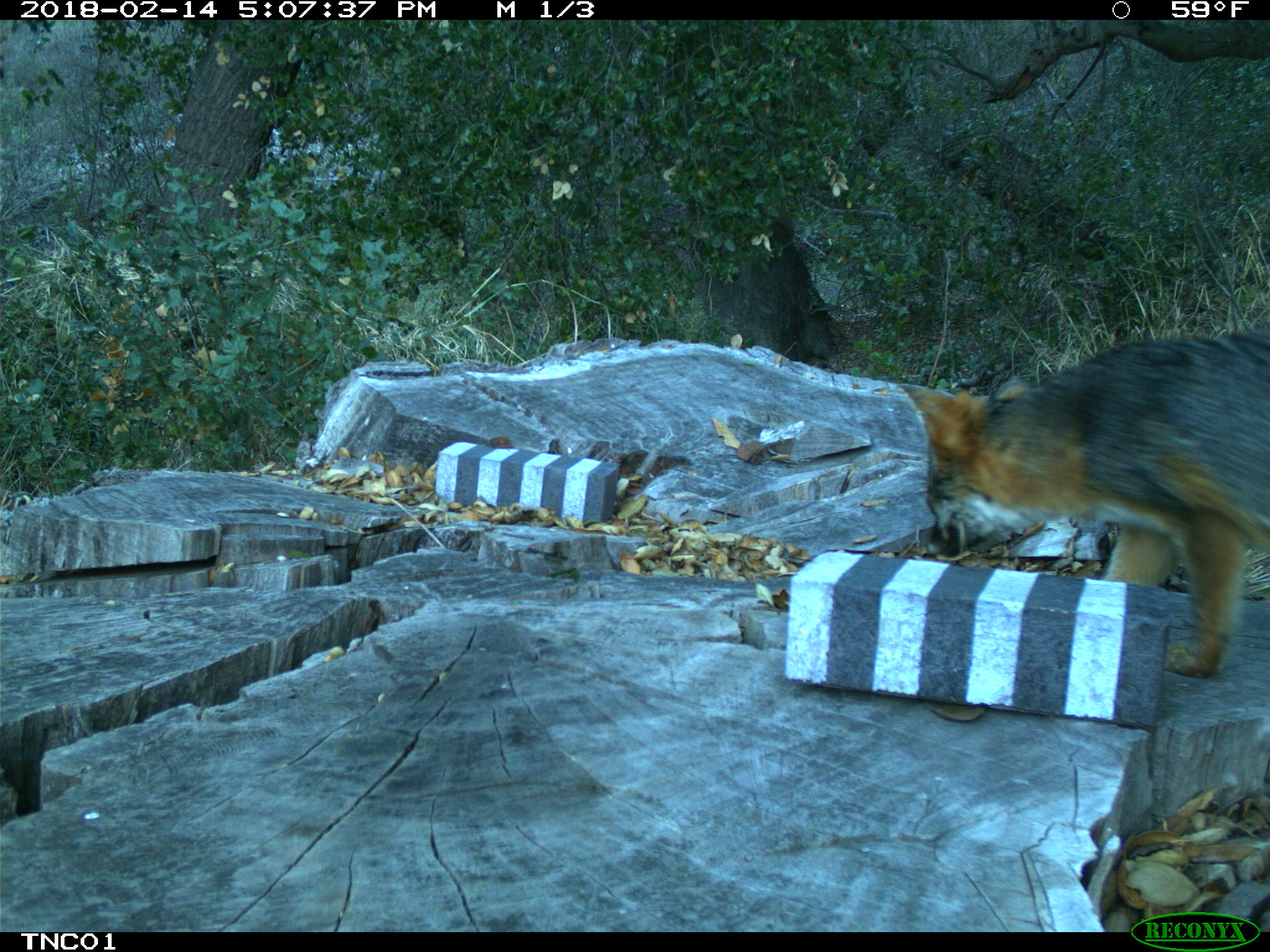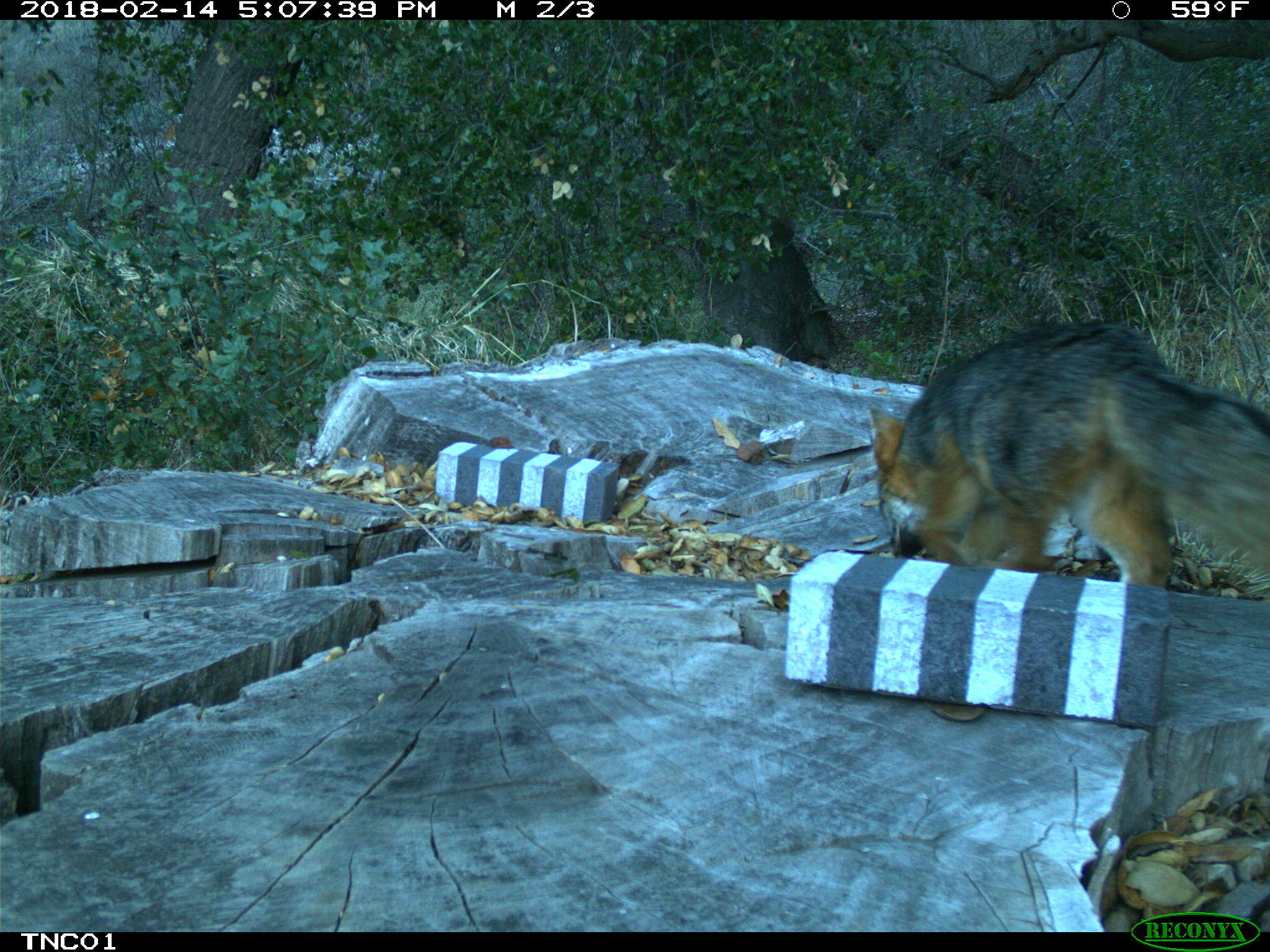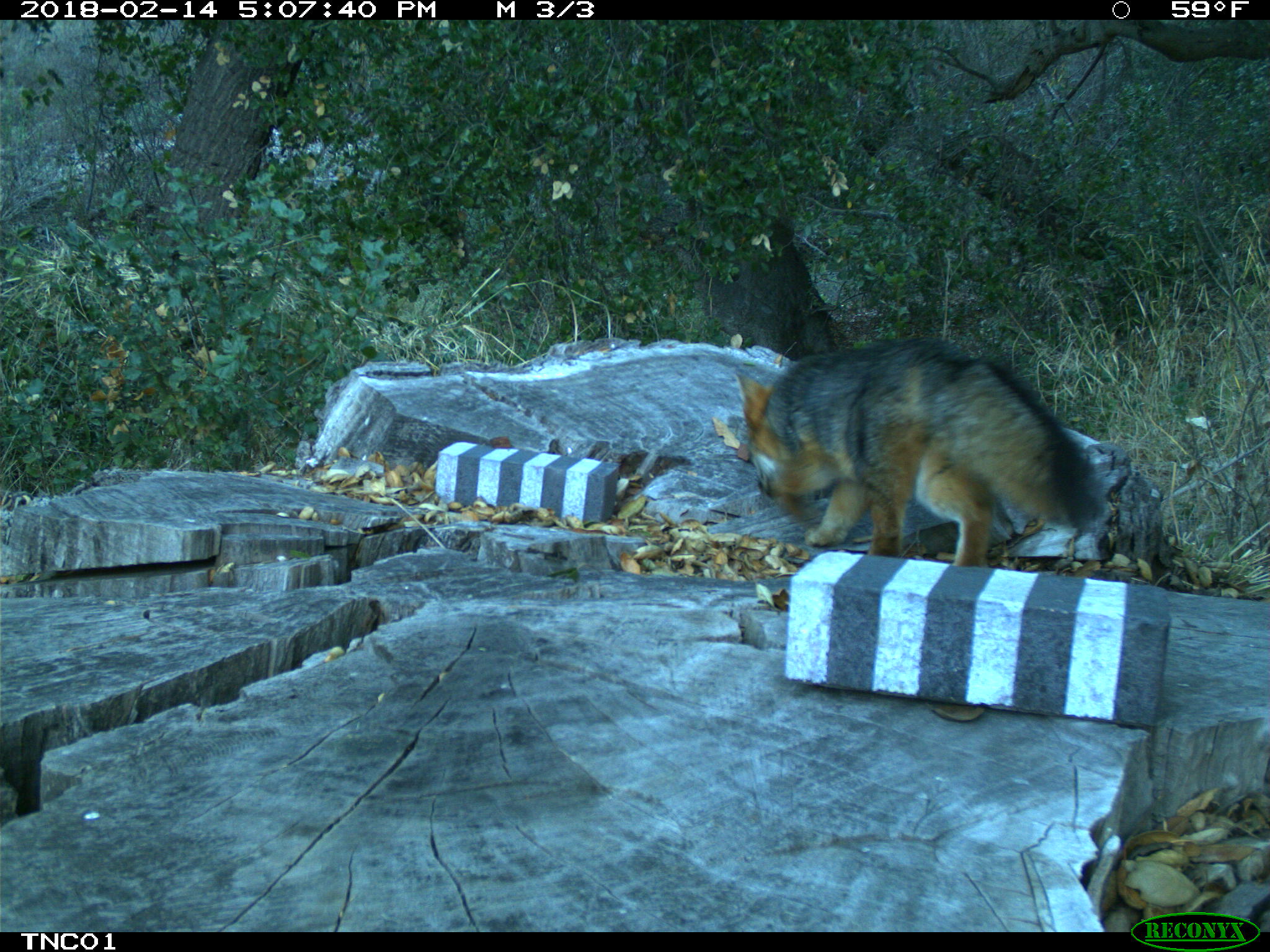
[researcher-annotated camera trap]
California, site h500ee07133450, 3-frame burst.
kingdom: Animalia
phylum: Chordata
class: Mammalia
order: Carnivora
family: Canidae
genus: Urocyon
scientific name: Urocyon littoralis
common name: island fox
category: fox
Fox (island fox) (Urocyon littoralis).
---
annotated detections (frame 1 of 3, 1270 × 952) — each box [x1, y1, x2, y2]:
fox: [900, 330, 1269, 676]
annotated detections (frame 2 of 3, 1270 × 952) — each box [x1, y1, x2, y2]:
fox: [868, 320, 1269, 591]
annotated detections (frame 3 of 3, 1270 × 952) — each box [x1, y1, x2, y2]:
fox: [732, 337, 1108, 568]